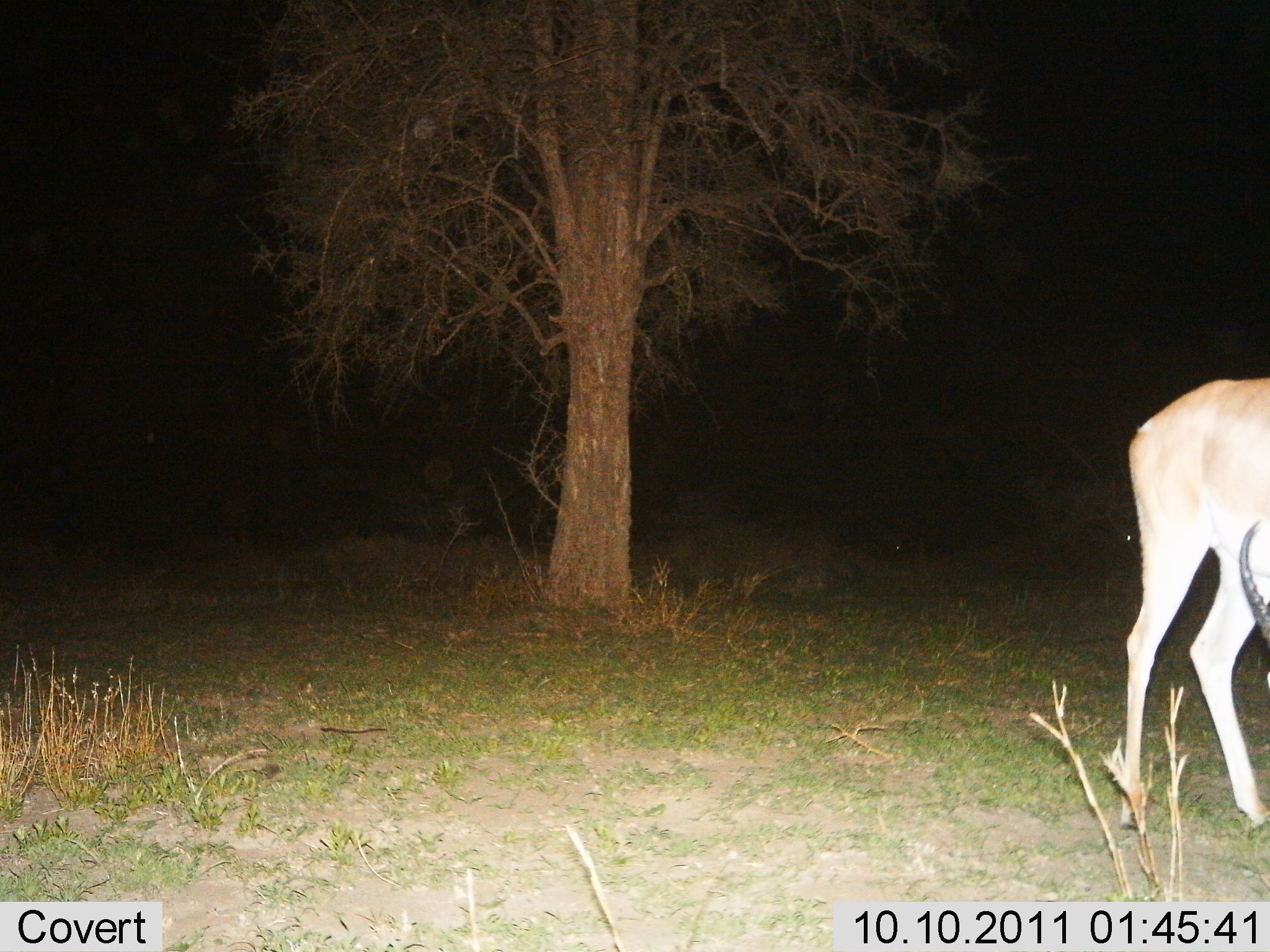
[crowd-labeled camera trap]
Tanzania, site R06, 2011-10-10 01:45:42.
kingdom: Animalia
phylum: Chordata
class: Mammalia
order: Artiodactyla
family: Bovidae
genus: Nanger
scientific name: Nanger granti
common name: grant's gazelle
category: gazellegrants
Gazellegrants (grant's gazelle) (Nanger granti), count 1. Behavior (volunteer vote fractions): standing 43%, resting 0%, moving 0%, interacting 0%. Young present (vote fraction): 0%. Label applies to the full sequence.